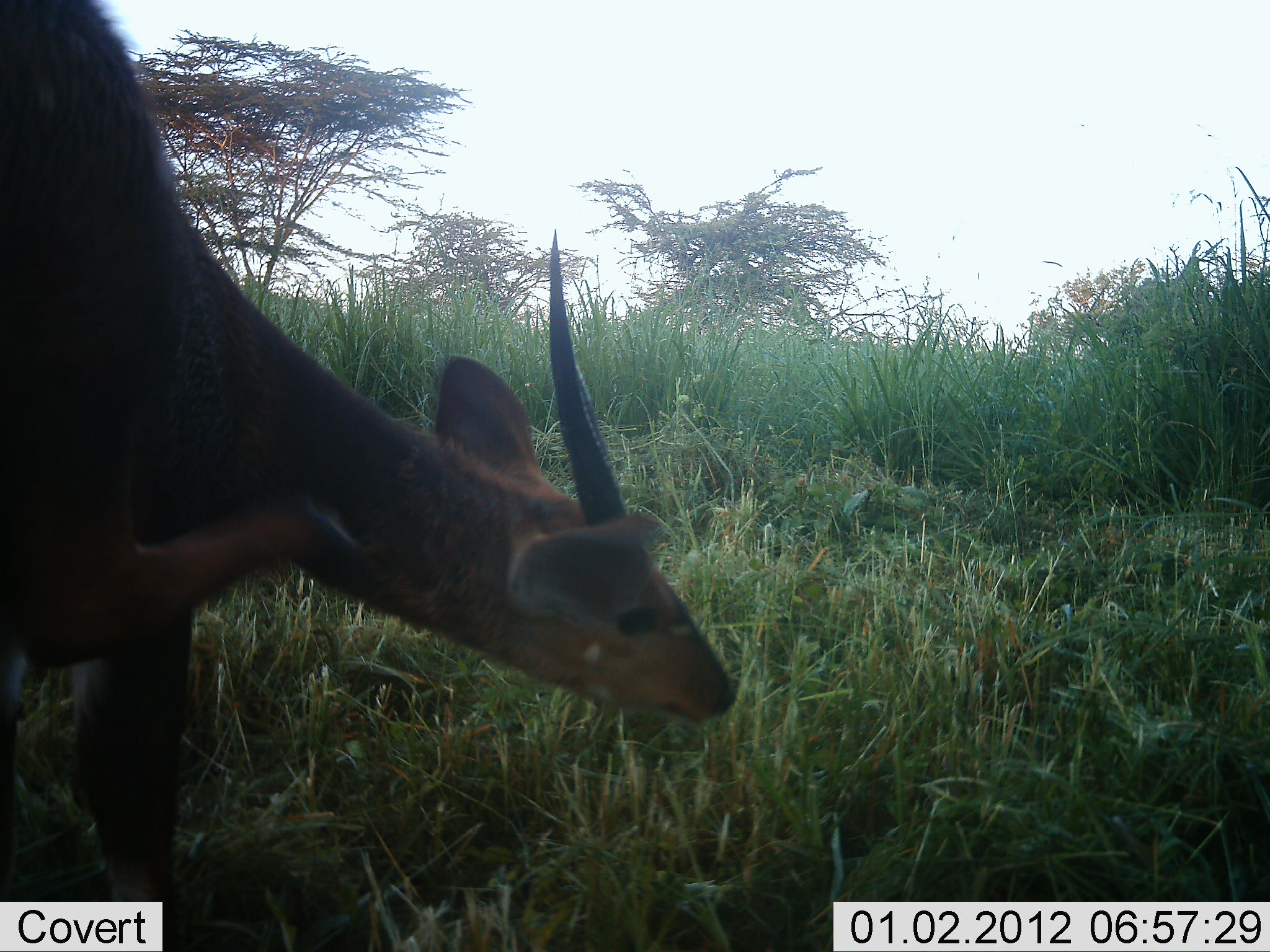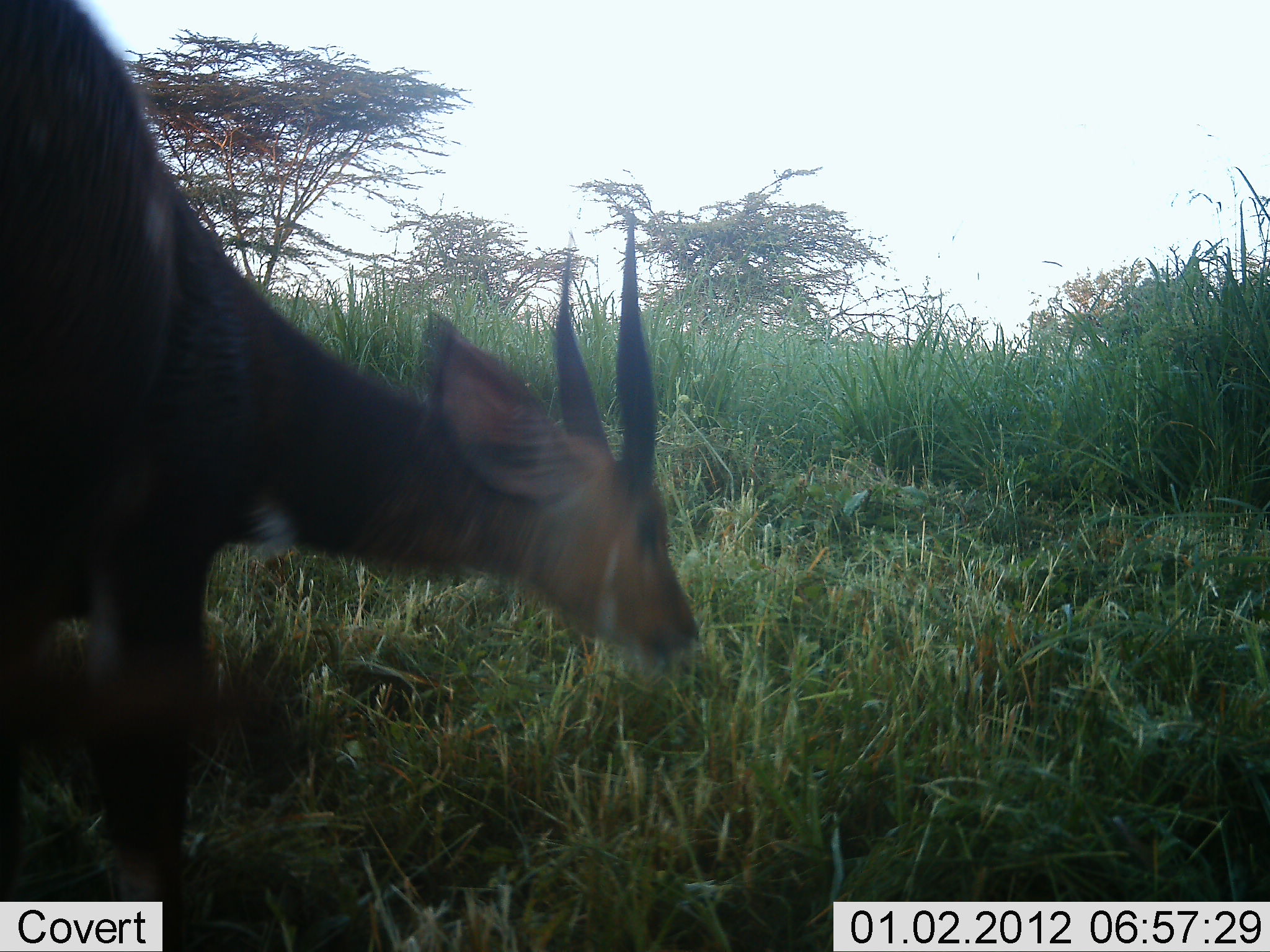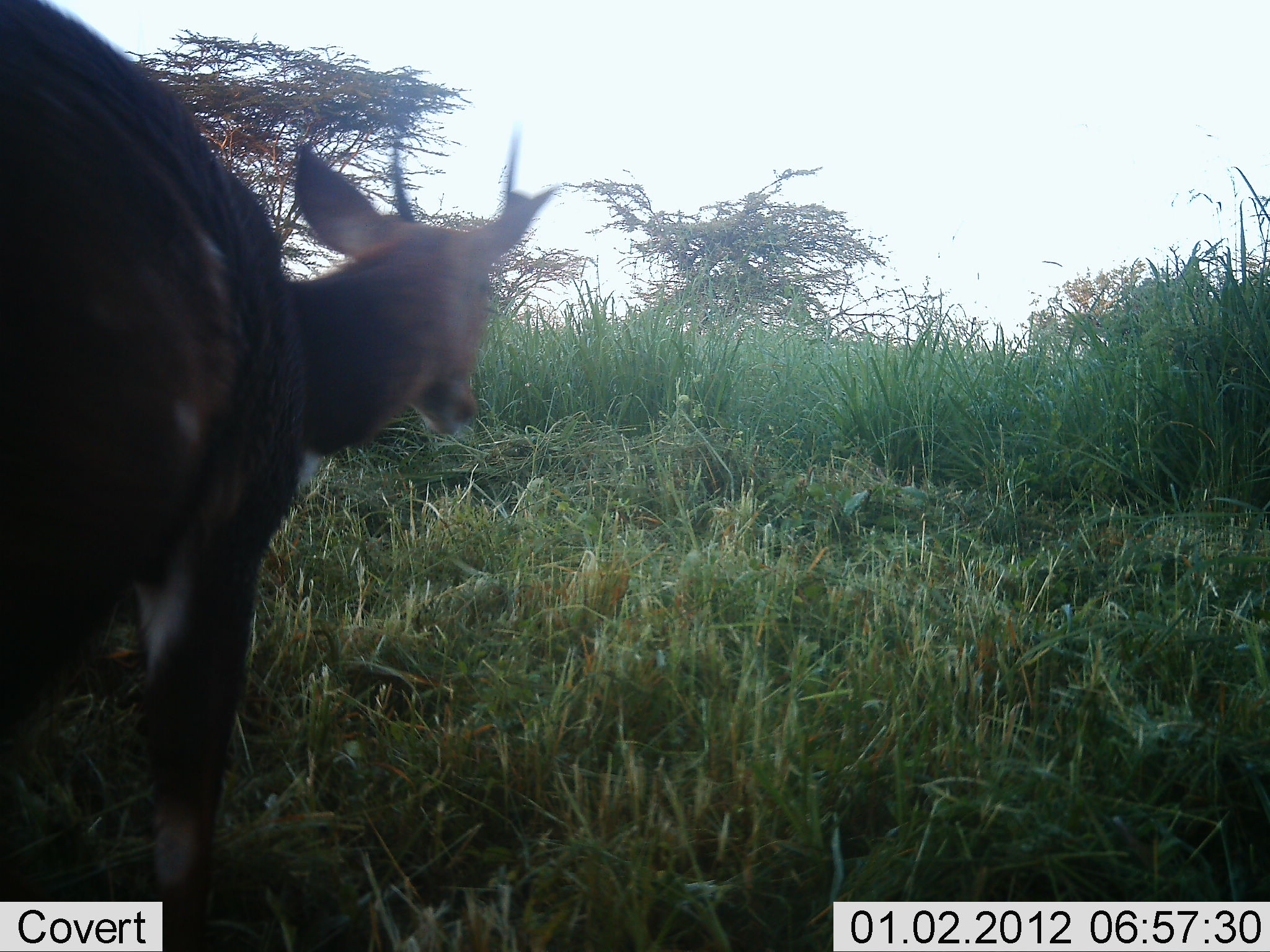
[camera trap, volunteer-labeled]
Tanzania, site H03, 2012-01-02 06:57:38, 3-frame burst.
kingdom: Animalia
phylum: Chordata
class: Mammalia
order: Artiodactyla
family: Bovidae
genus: Tragelaphus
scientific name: Tragelaphus scriptus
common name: bushbuck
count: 1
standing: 52%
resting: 0%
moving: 4%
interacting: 0%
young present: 0%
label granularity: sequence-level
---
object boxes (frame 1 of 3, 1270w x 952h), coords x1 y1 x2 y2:
animal: 0 0 738 950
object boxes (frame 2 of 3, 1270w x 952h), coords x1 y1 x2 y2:
animal: 0 0 701 952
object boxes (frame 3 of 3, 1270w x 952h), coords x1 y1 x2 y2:
animal: 0 0 554 952